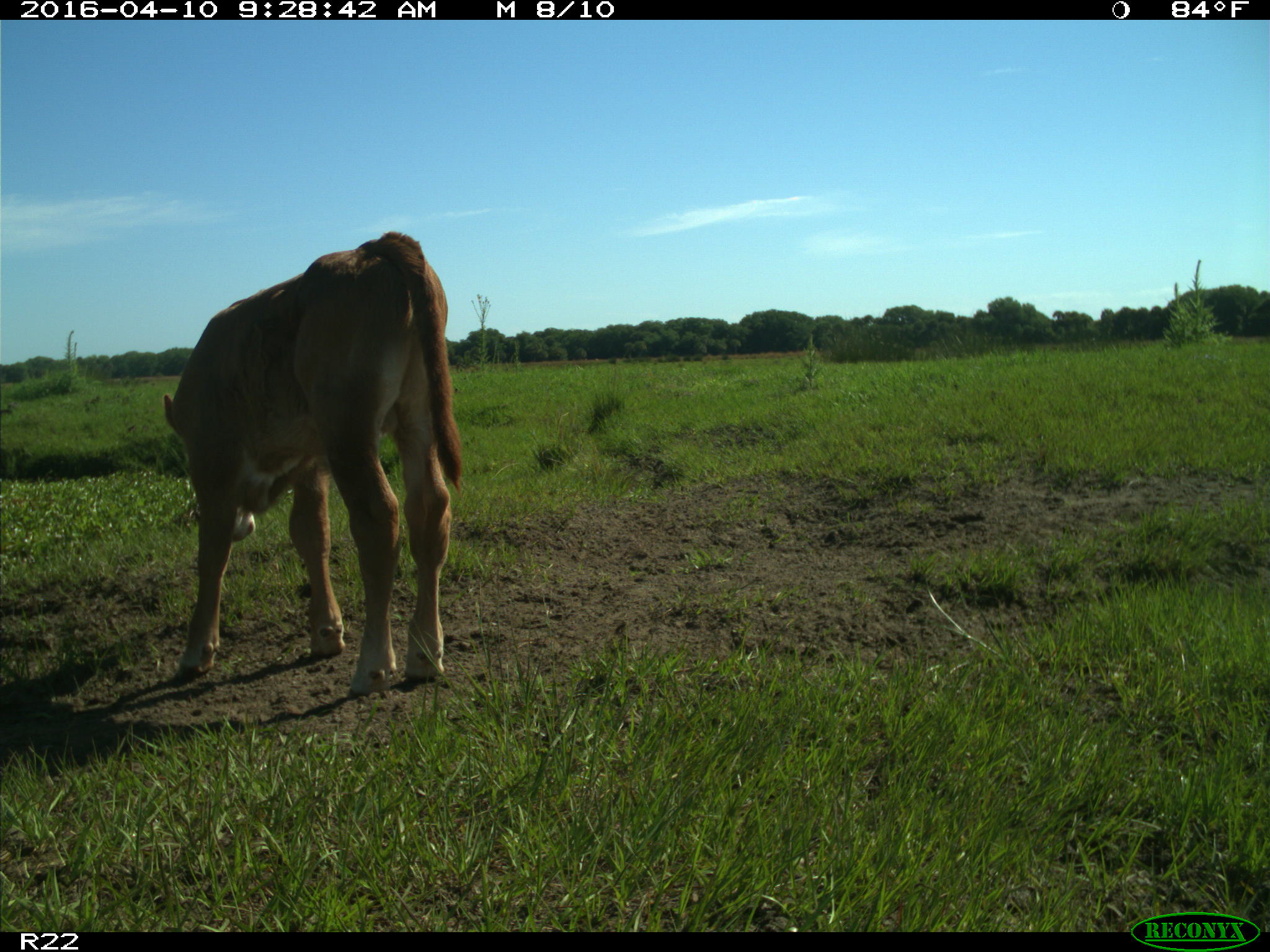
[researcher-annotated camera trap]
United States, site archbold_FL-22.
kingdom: Animalia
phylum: Chordata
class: Mammalia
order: Artiodactyla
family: Bovidae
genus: Bos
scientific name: Bos taurus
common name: domestic cow